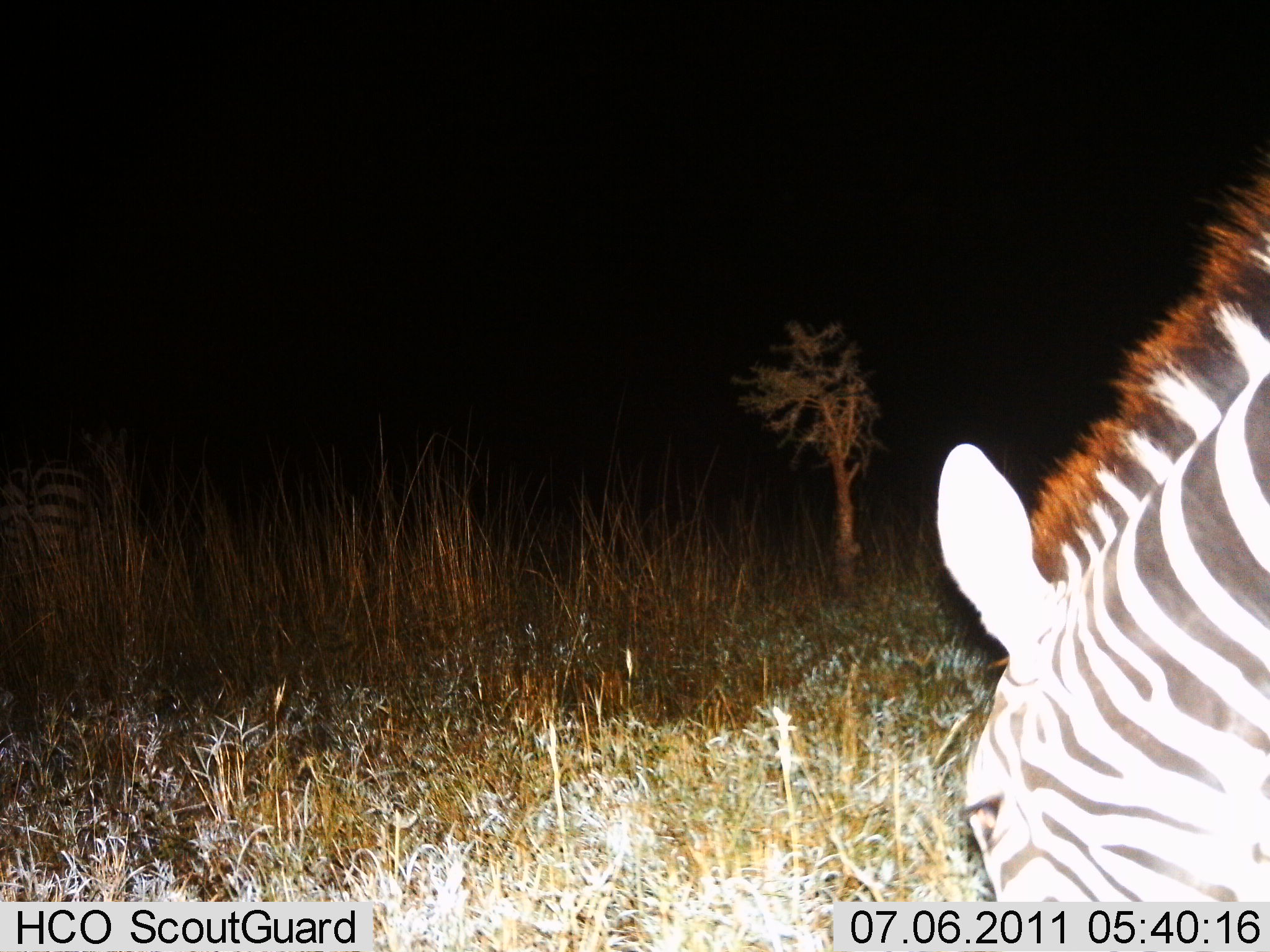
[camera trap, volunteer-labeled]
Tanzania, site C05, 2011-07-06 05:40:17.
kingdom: Animalia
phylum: Chordata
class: Mammalia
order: Perissodactyla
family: Equidae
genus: Equus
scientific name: Equus quagga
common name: plains zebra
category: zebra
Zebra (plains zebra) (Equus quagga), count 2. Behavior (volunteer vote fractions): standing 23%, resting 0%, moving 0%, interacting 0%. Young present (vote fraction): 0%. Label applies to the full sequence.